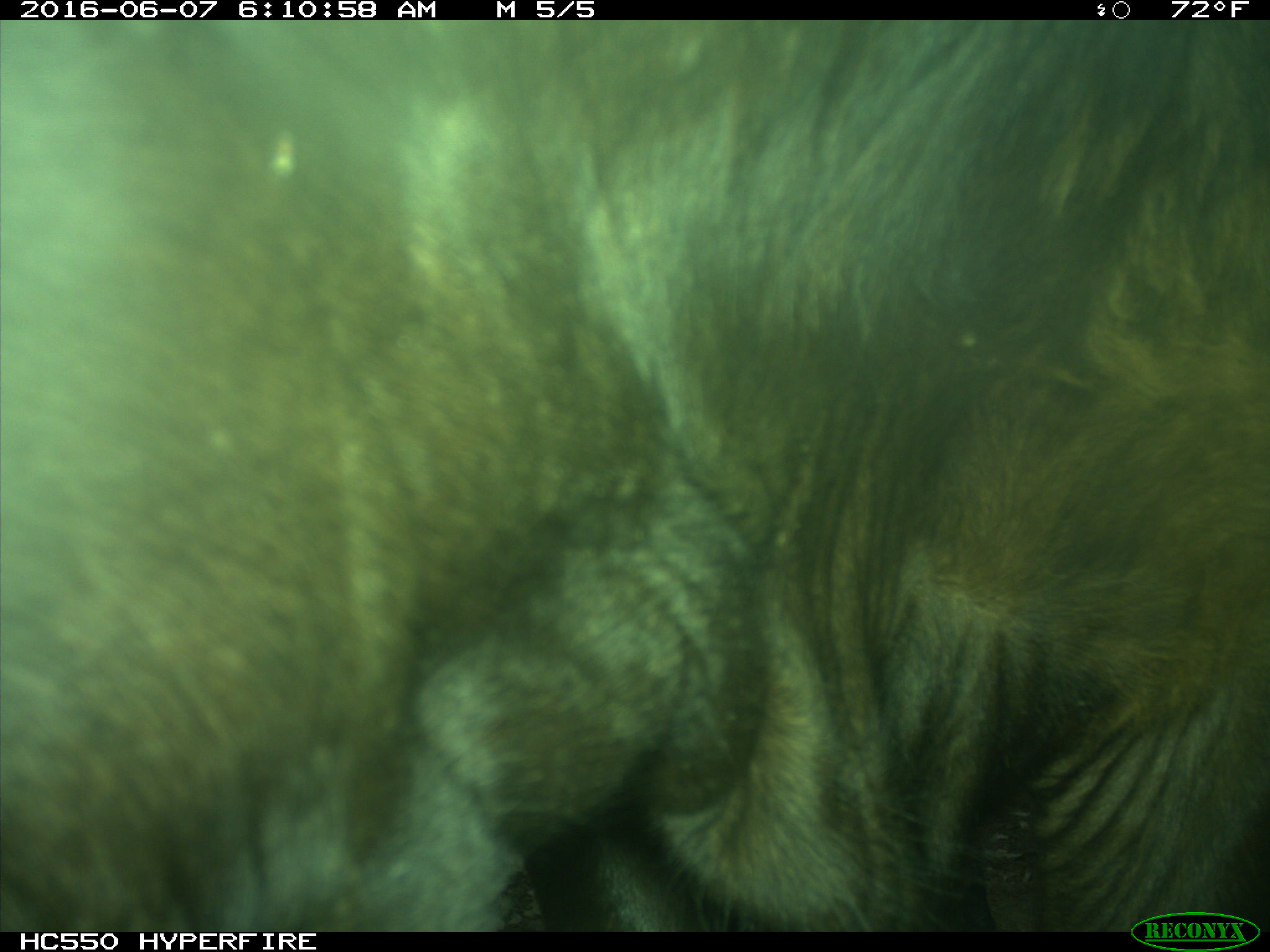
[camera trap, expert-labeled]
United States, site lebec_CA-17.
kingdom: Animalia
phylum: Chordata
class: Mammalia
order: Artiodactyla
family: Bovidae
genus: Bos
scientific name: Bos taurus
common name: domestic cow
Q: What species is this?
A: Bos taurus (domestic cow).